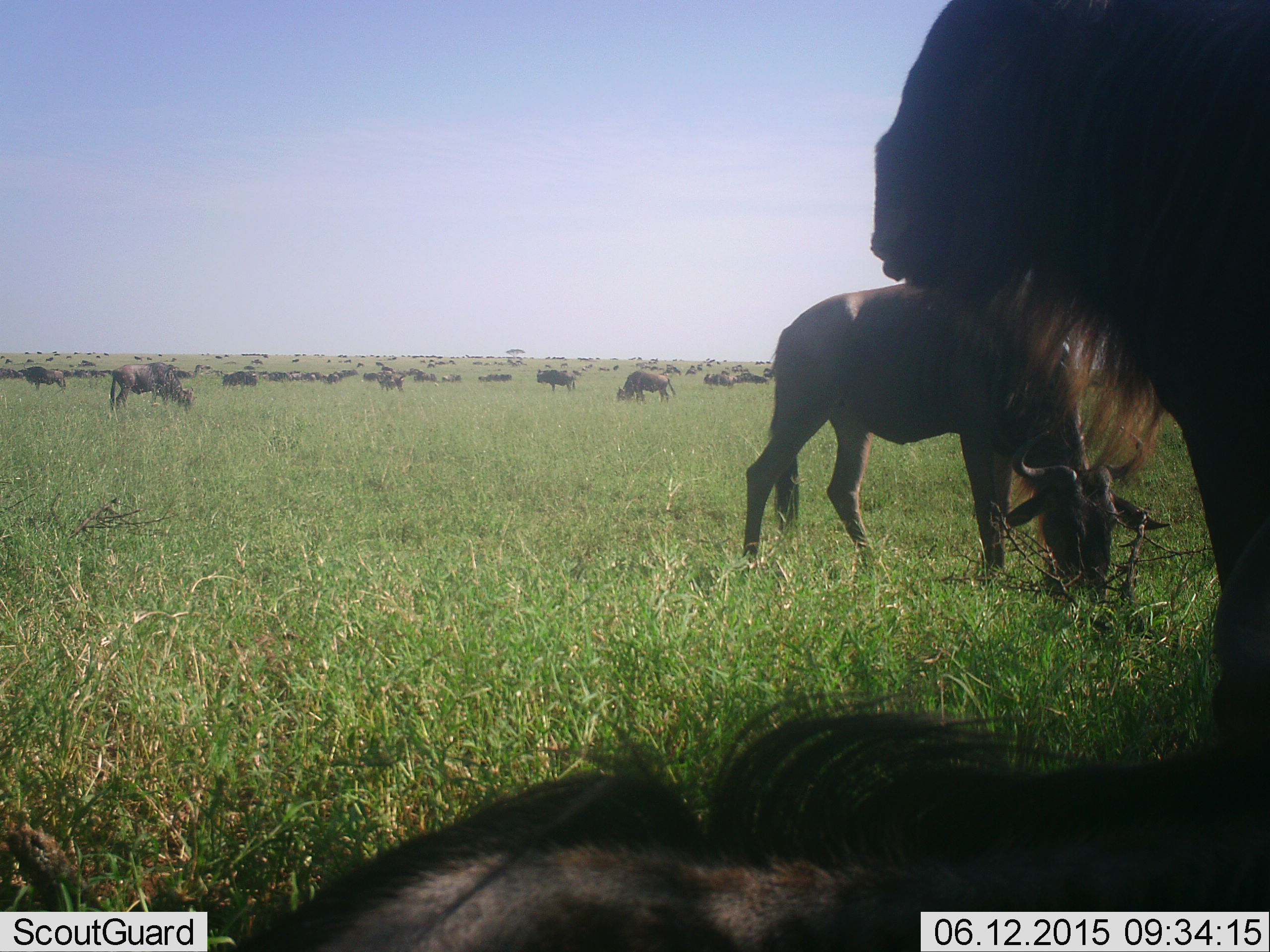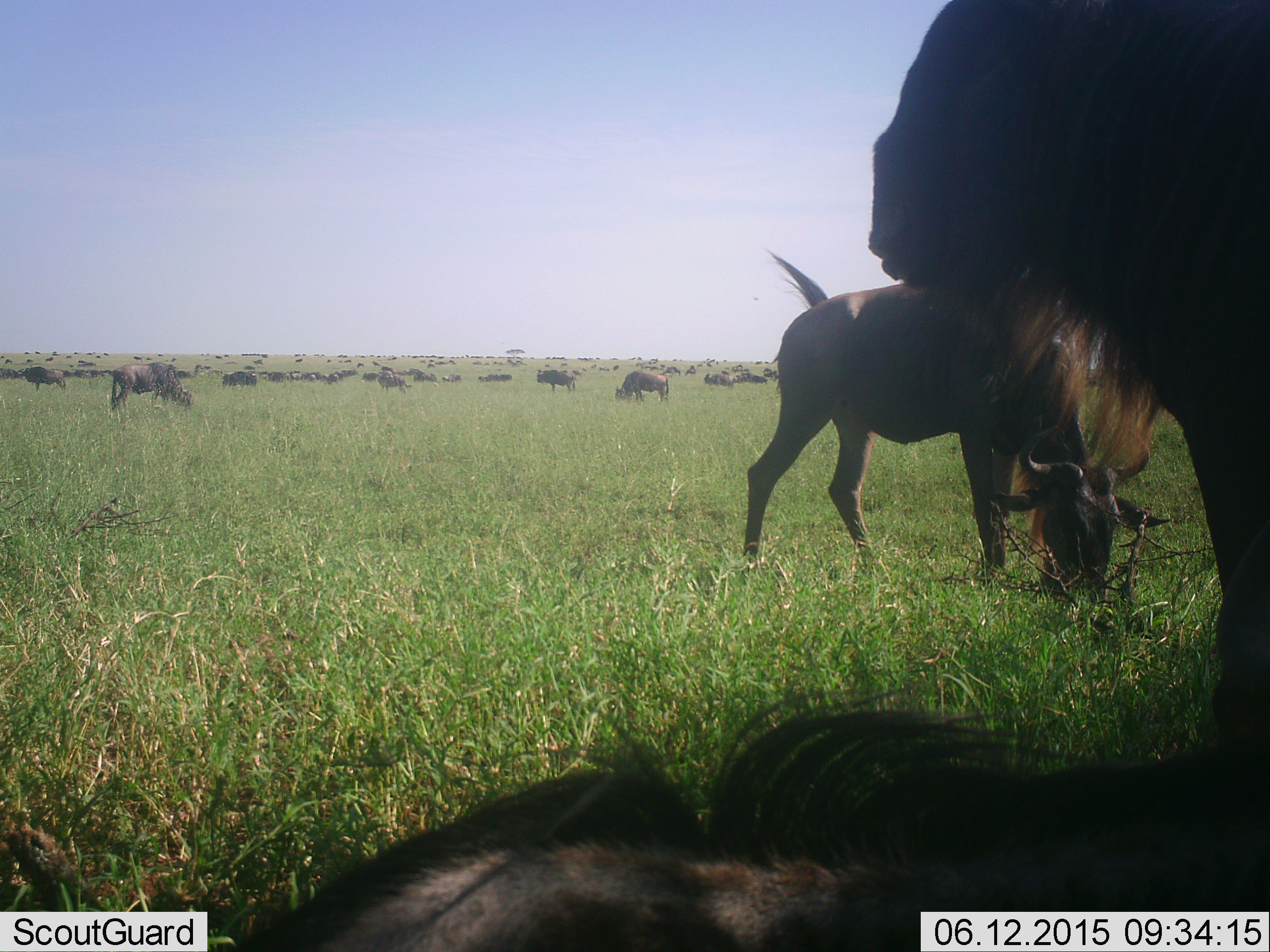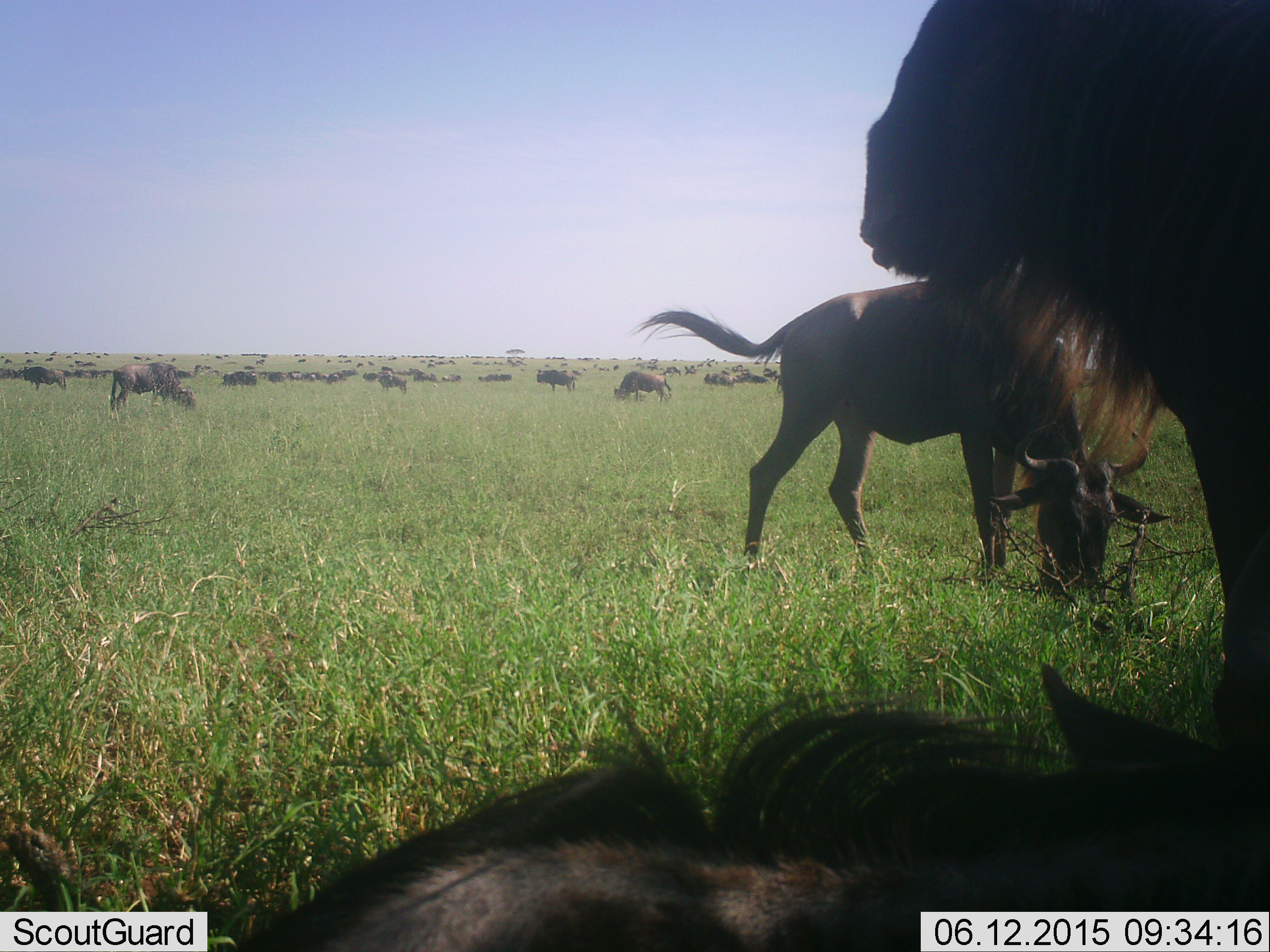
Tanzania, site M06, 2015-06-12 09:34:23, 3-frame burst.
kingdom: Animalia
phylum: Chordata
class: Mammalia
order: Artiodactyla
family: Bovidae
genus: Connochaetes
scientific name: Connochaetes taurinus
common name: blue wildebeest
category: wildebeest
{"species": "wildebeest (blue wildebeest) (Connochaetes taurinus)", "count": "51+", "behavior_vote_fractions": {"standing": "50%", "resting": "50%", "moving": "0%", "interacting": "0%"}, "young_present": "0%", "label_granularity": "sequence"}